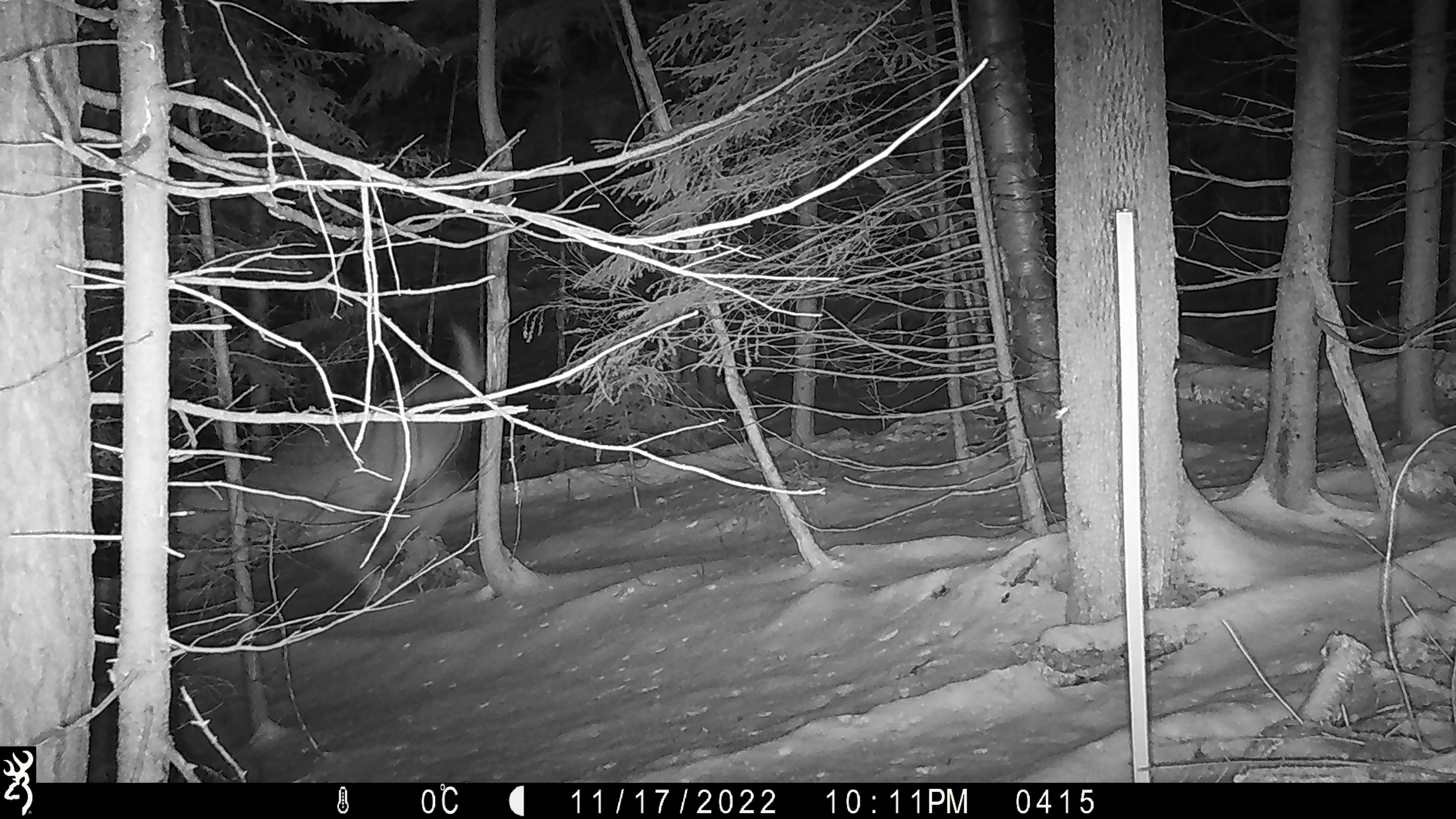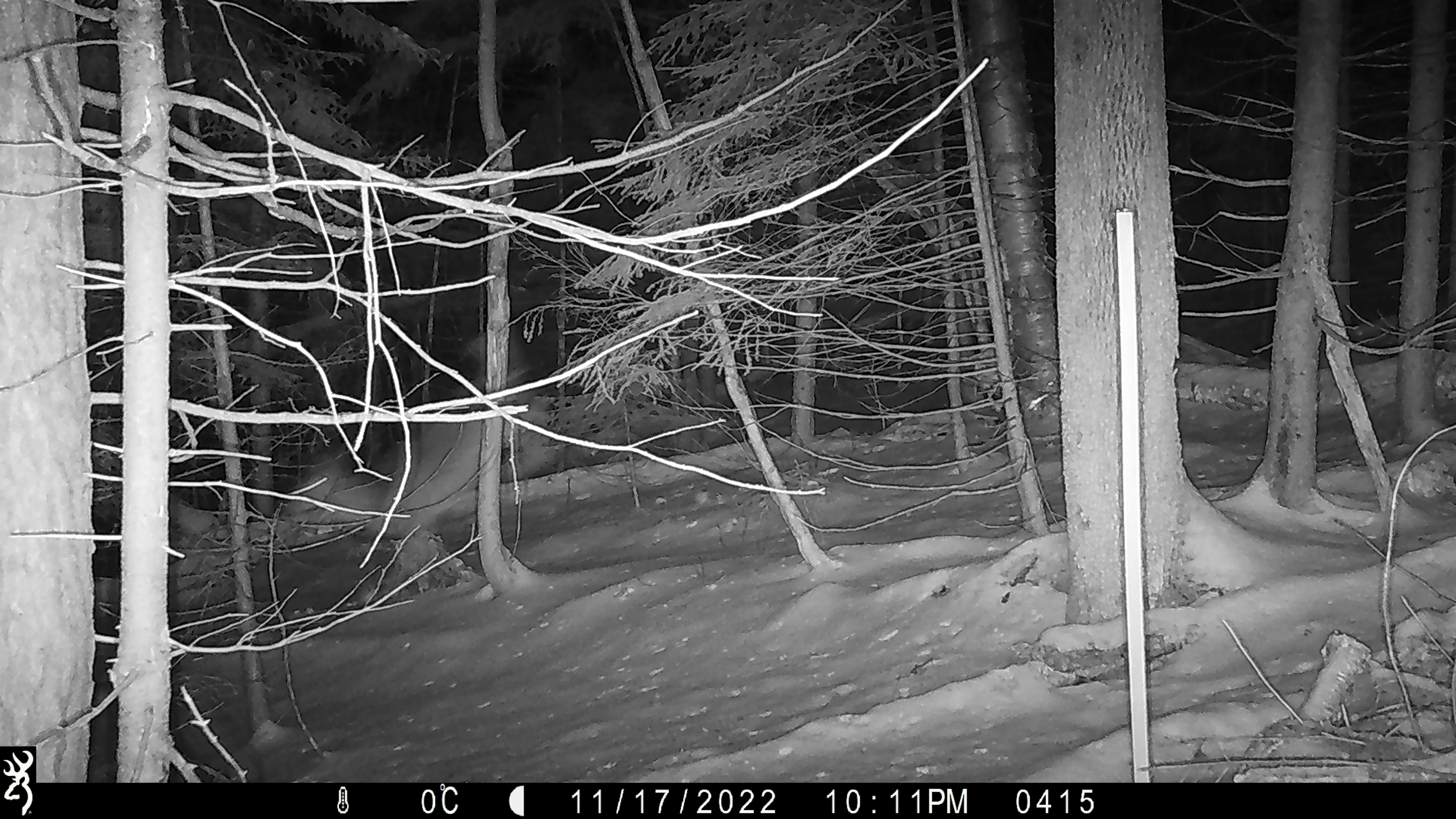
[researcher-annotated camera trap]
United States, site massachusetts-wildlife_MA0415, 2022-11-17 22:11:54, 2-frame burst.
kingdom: Animalia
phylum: Chordata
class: Mammalia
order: Artiodactyla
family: Cervidae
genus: Odocoileus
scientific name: Odocoileus virginianus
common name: white-tailed deer